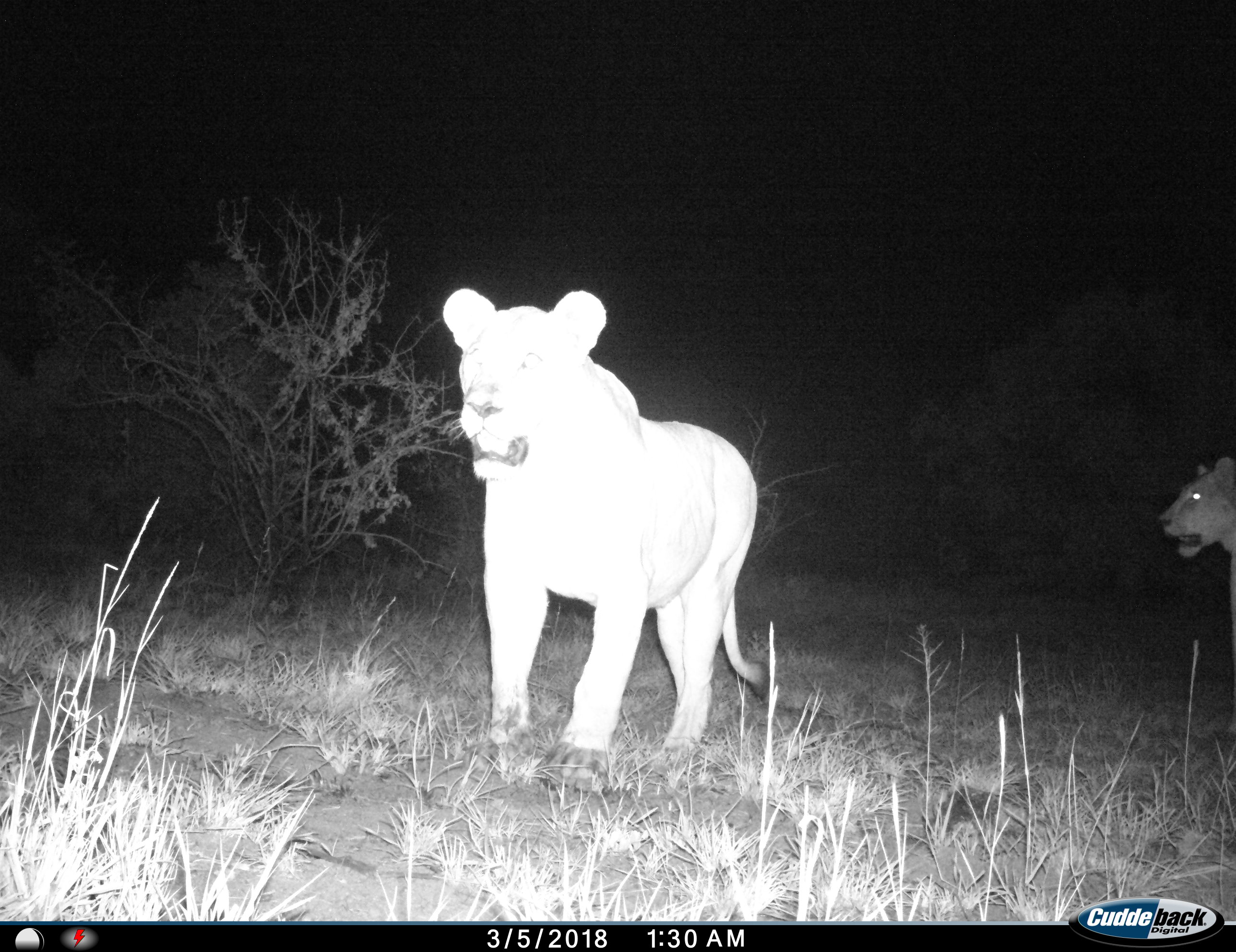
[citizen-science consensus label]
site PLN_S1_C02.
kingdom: Animalia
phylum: Chordata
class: Mammalia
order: Carnivora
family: Felidae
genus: Panthera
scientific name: Panthera leo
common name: lion female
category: lionfemale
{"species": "lionfemale (lion female) (Panthera leo)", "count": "2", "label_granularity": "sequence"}